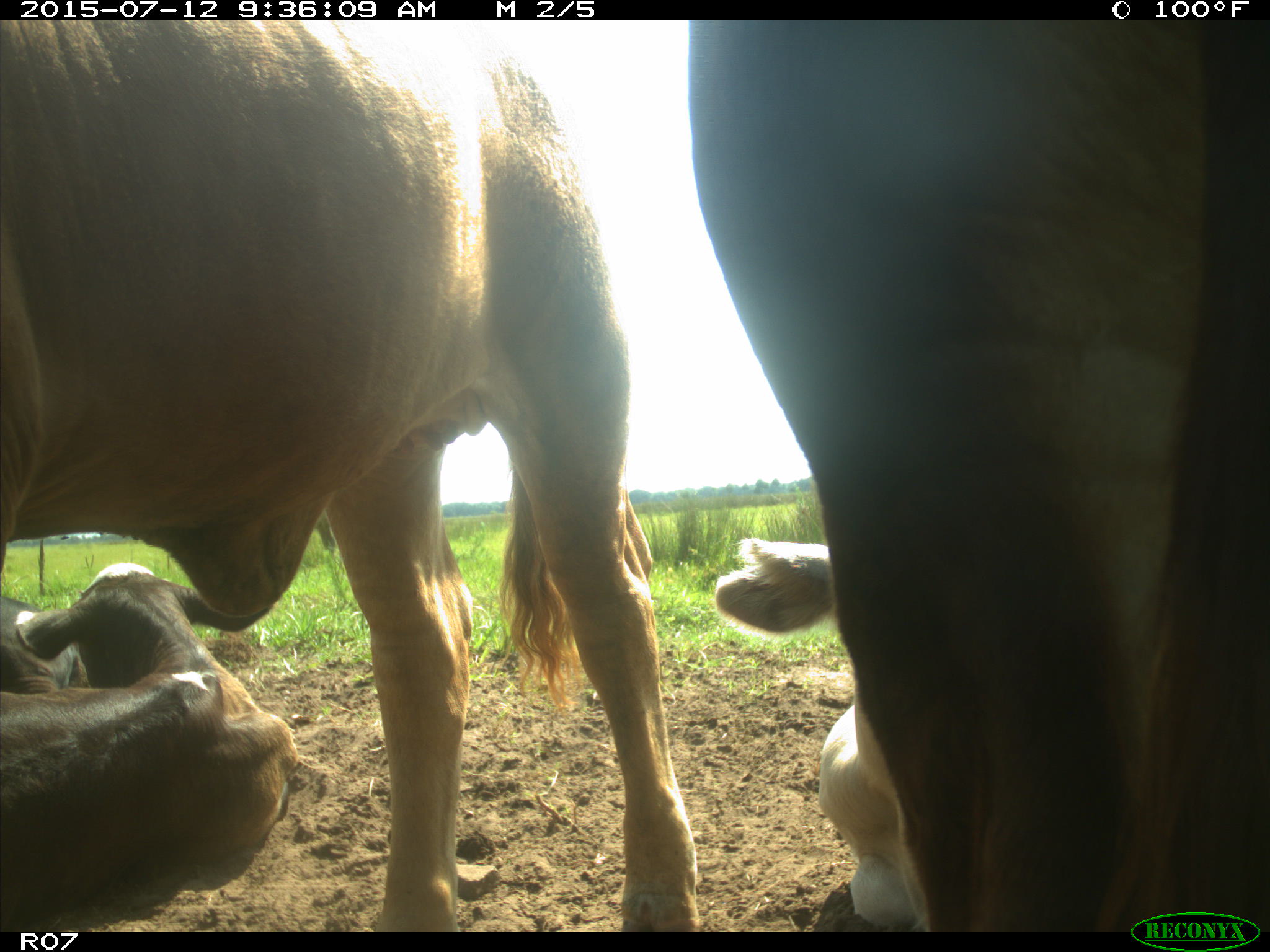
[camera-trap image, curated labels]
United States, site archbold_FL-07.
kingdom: Animalia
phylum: Chordata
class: Mammalia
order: Artiodactyla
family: Bovidae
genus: Bos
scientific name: Bos taurus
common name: domestic cow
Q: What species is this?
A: Bos taurus (domestic cow).